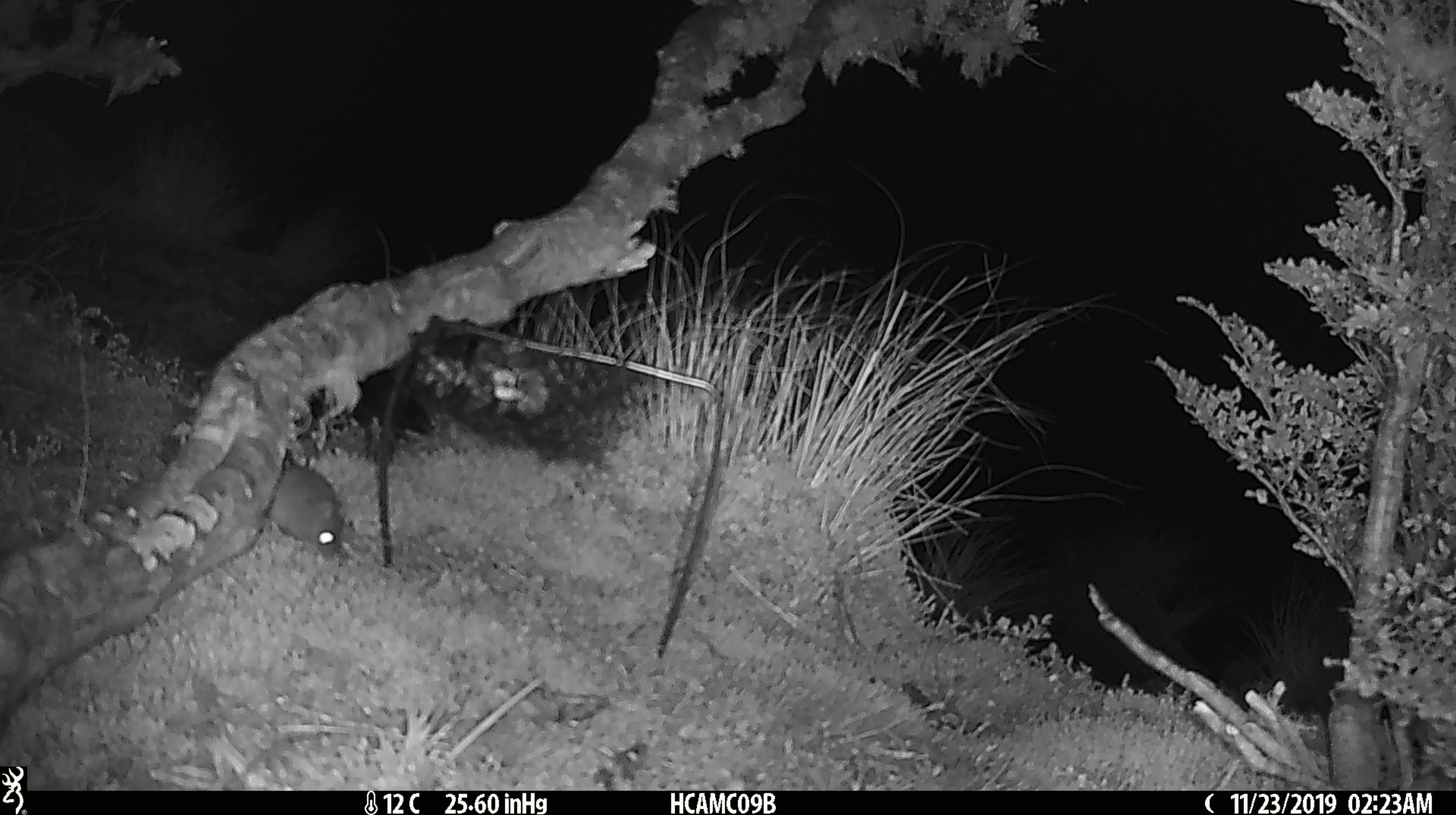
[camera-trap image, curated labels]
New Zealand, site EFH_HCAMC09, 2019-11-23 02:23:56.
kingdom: Animalia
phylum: Chordata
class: Mammalia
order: Rodentia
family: Muridae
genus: Mus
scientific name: Mus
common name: mouse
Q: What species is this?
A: Mouse (Mus).